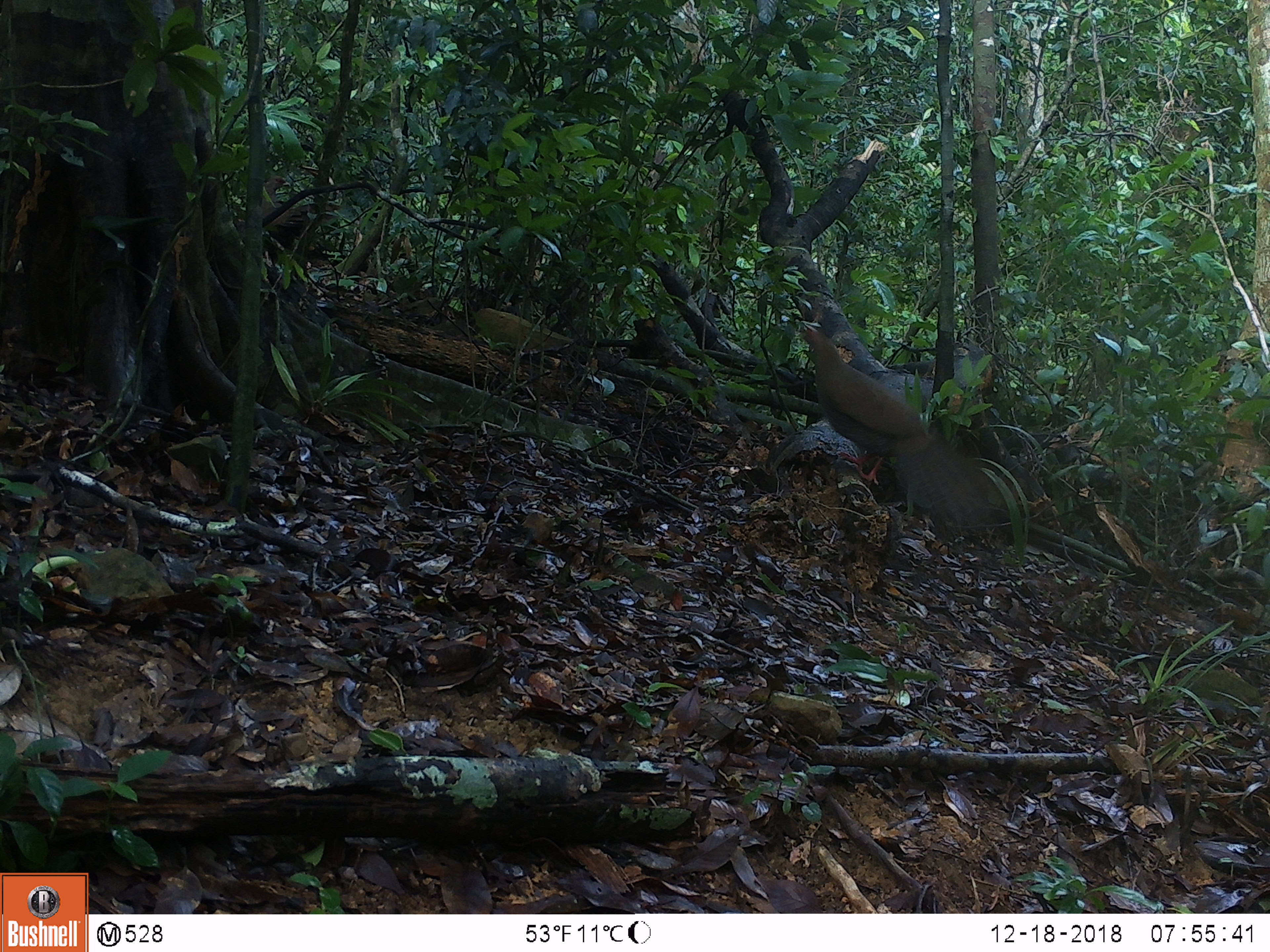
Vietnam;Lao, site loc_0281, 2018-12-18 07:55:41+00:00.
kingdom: Animalia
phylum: Chordata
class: Aves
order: Galliformes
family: Phasianidae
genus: Lophura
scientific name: Lophura nycthemera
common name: silver pheasant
Silver pheasant (Lophura nycthemera). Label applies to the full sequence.